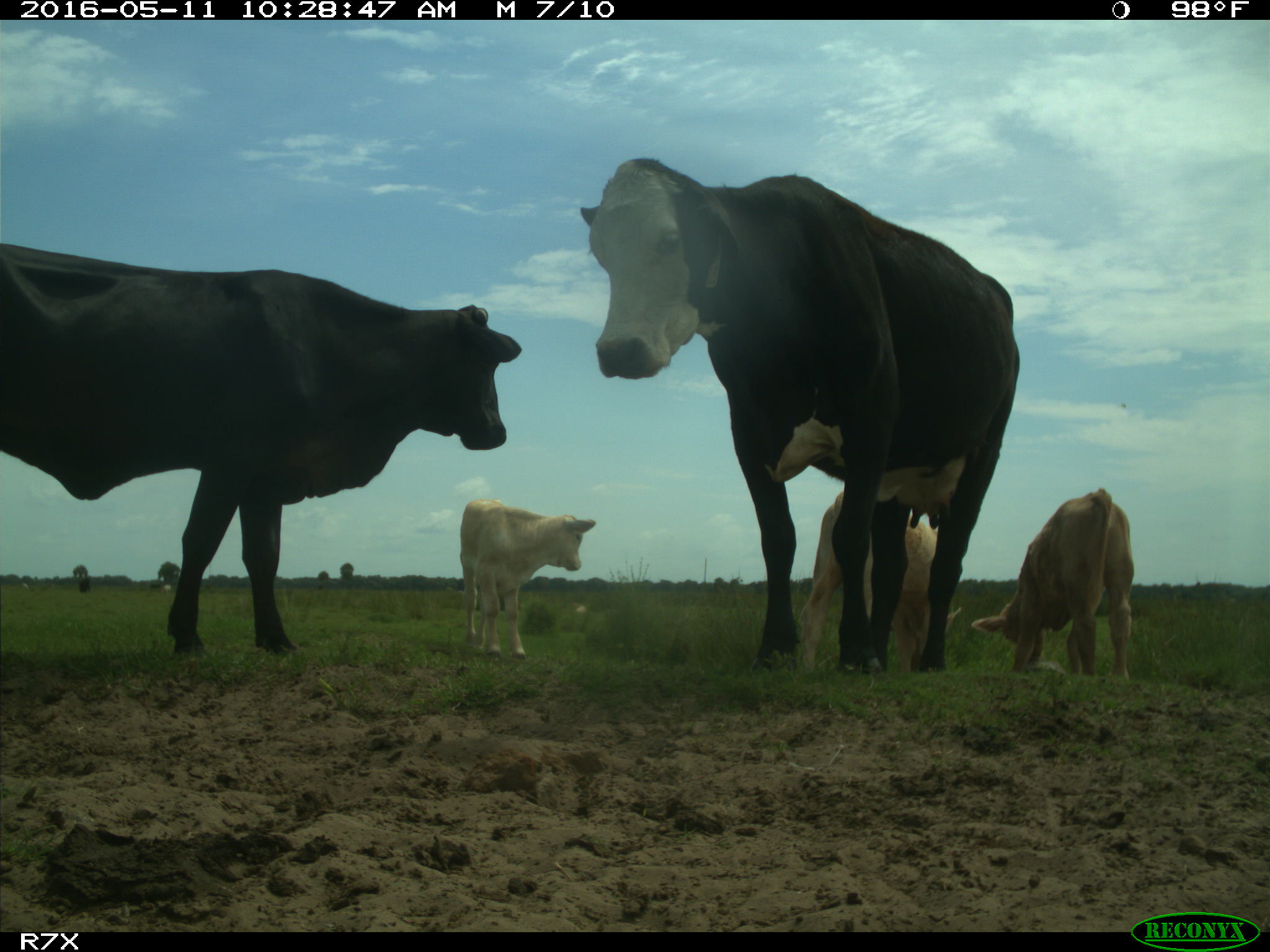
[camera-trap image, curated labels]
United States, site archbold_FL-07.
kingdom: Animalia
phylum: Chordata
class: Mammalia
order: Artiodactyla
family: Bovidae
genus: Bos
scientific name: Bos taurus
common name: domestic cow